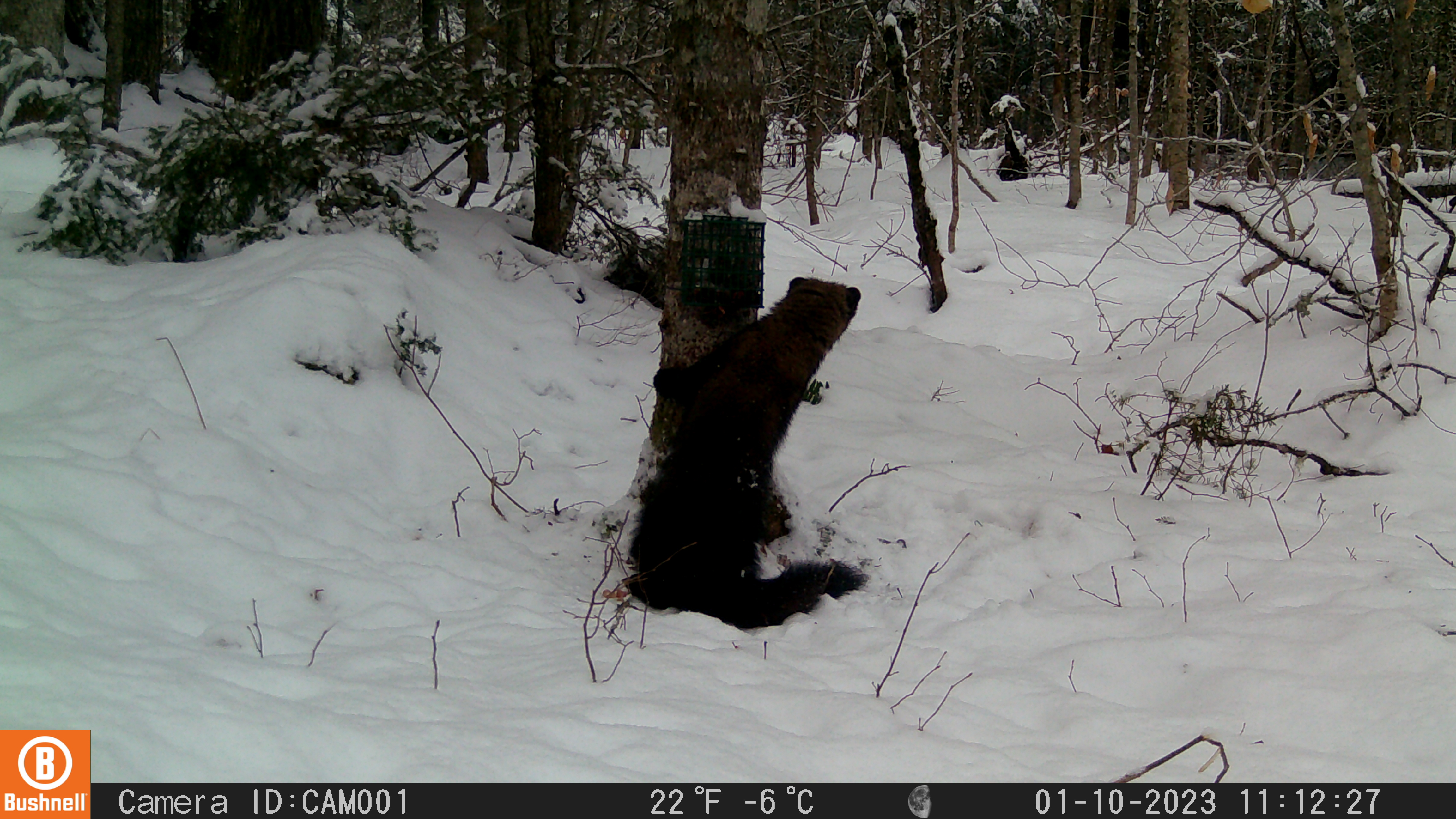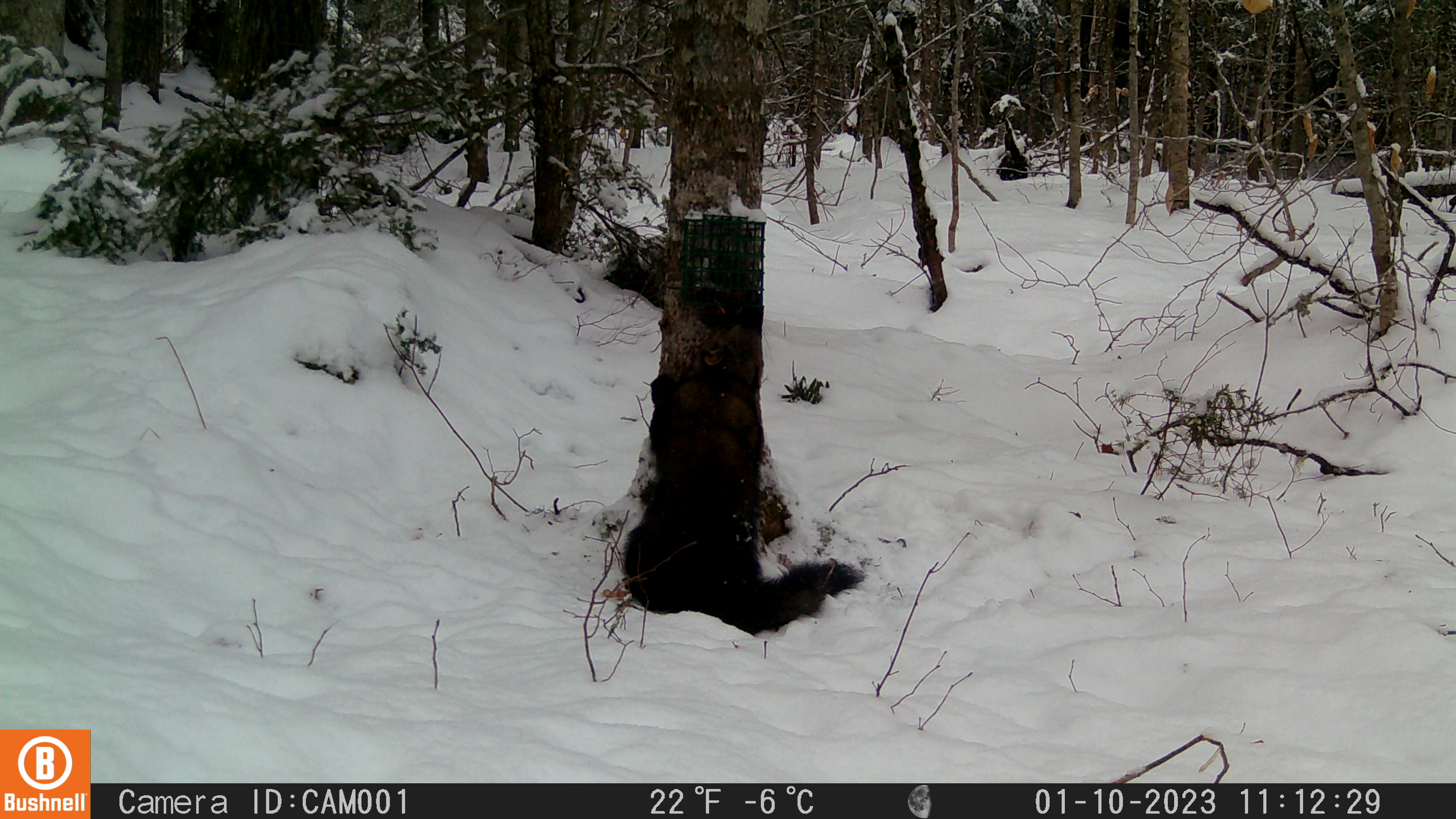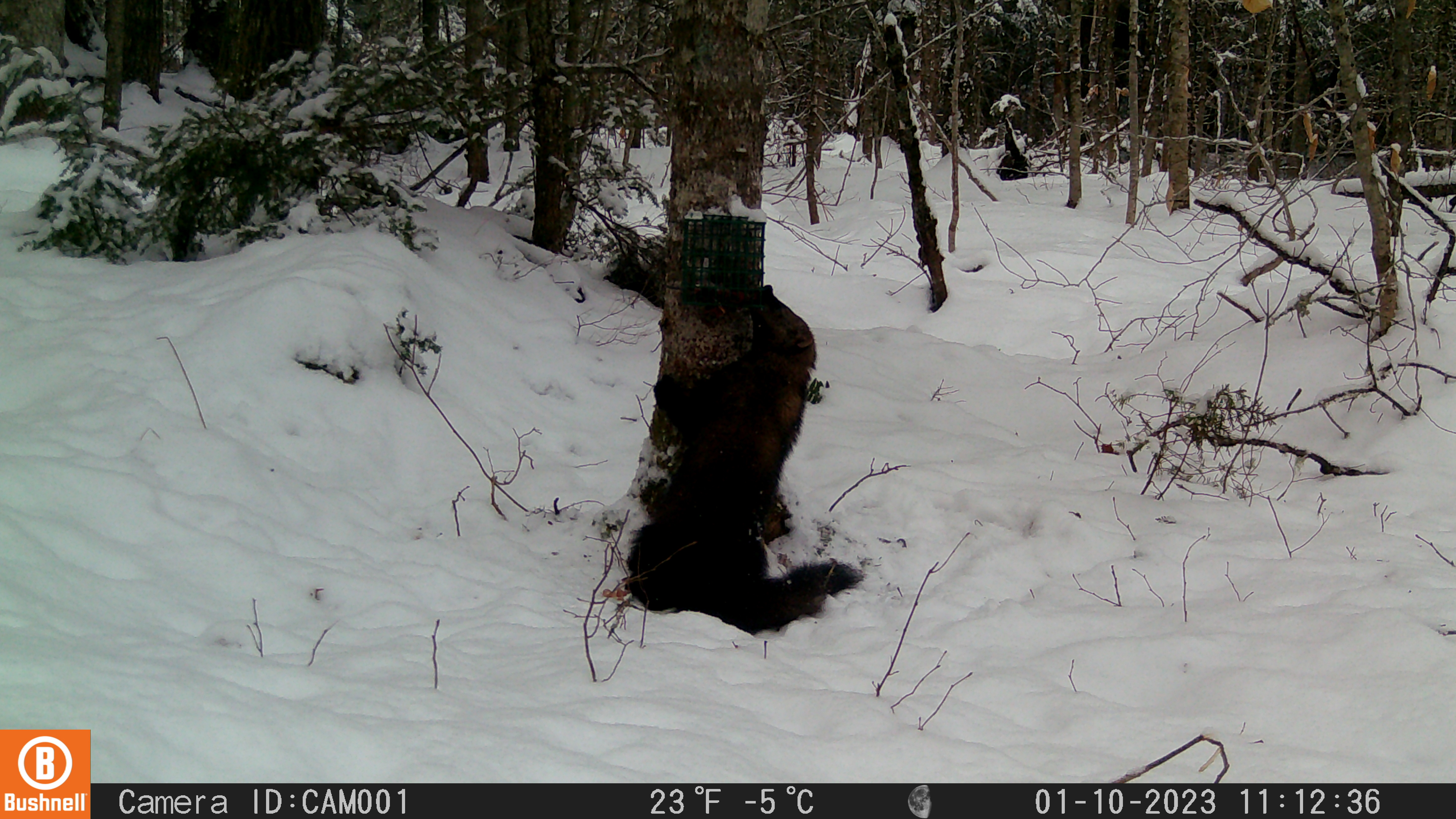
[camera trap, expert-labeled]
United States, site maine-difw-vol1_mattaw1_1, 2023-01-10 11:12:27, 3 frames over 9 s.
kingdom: Animalia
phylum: Chordata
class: Mammalia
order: Carnivora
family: Mustelidae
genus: Pekania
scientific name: Pekania pennanti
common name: fisher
Fisher (Pekania pennanti).